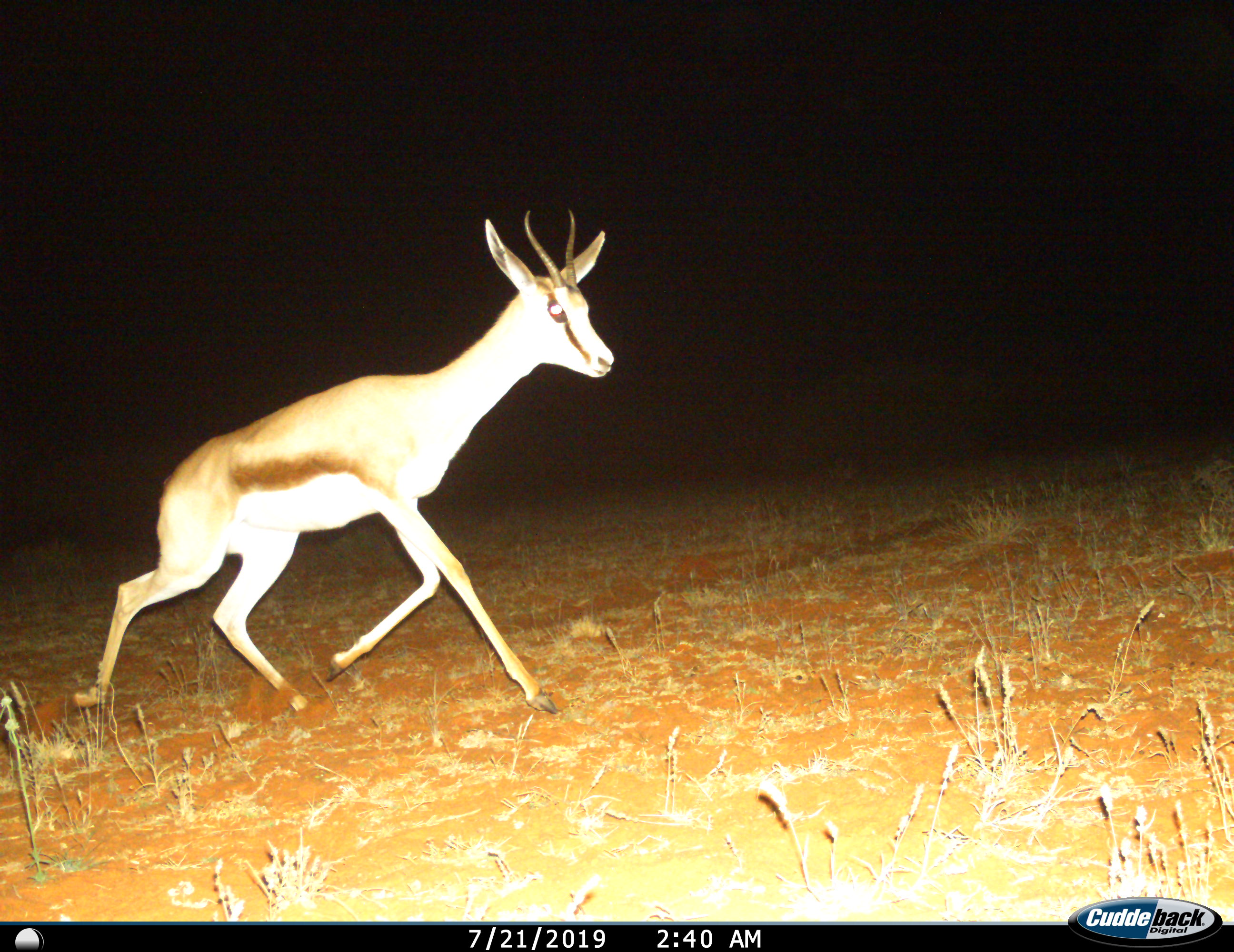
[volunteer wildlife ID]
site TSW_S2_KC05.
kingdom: Animalia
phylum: Chordata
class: Mammalia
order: Artiodactyla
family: Bovidae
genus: Antidorcas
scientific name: Antidorcas marsupialis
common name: springbok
Springbok (Antidorcas marsupialis), count 1. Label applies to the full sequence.